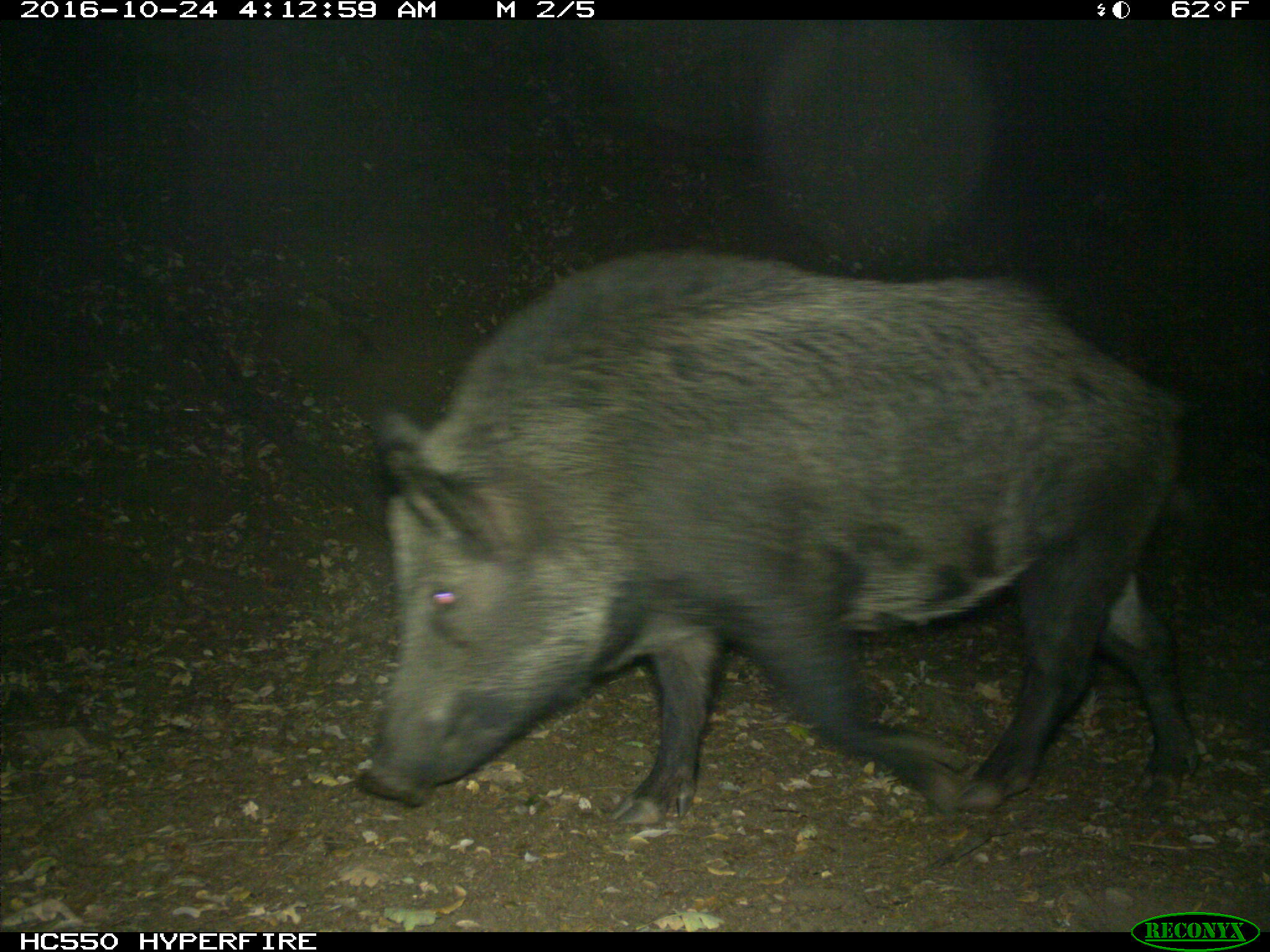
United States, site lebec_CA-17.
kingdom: Animalia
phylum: Chordata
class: Mammalia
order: Artiodactyla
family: Suidae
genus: Sus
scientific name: Sus scrofa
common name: wild boar